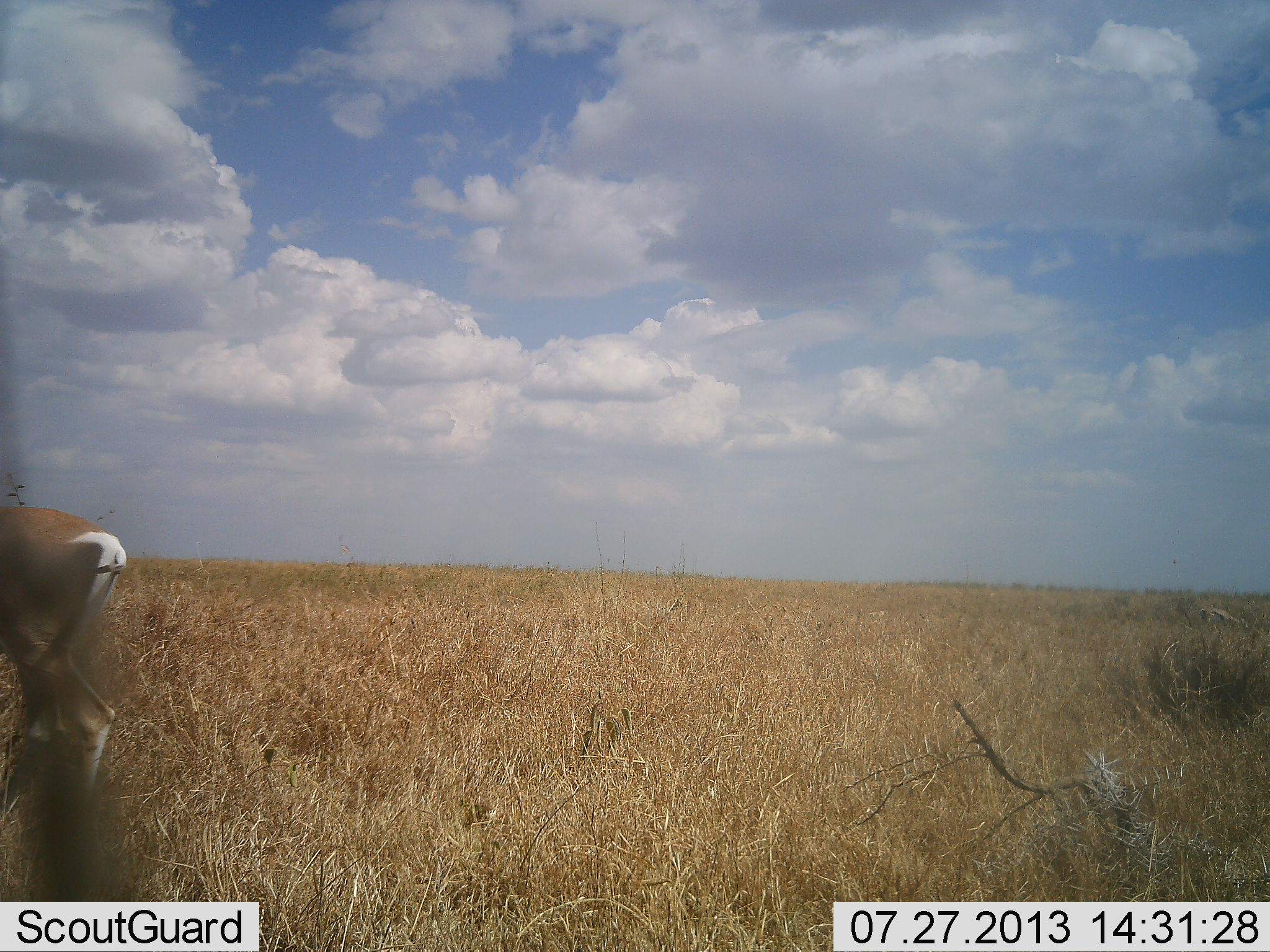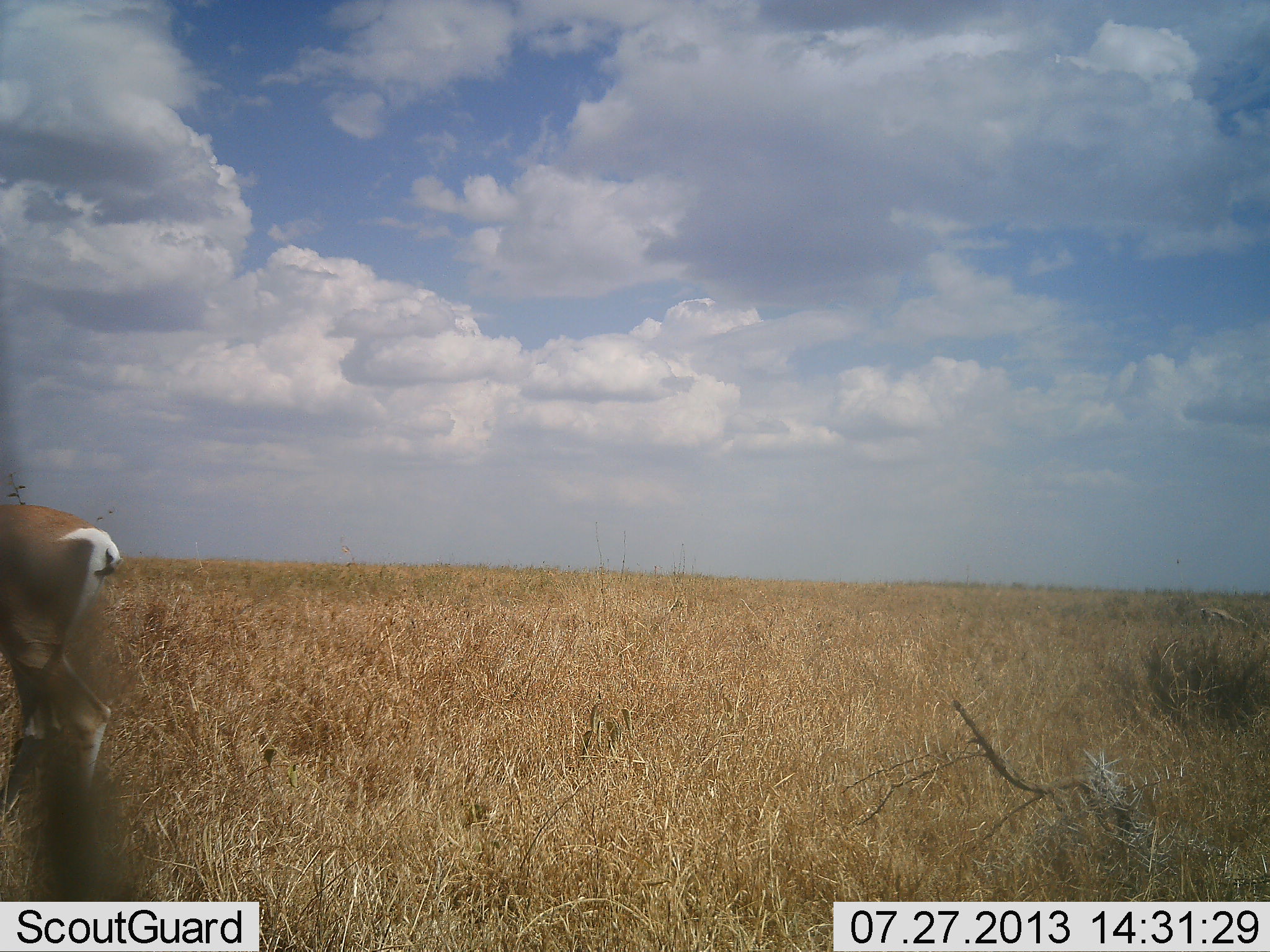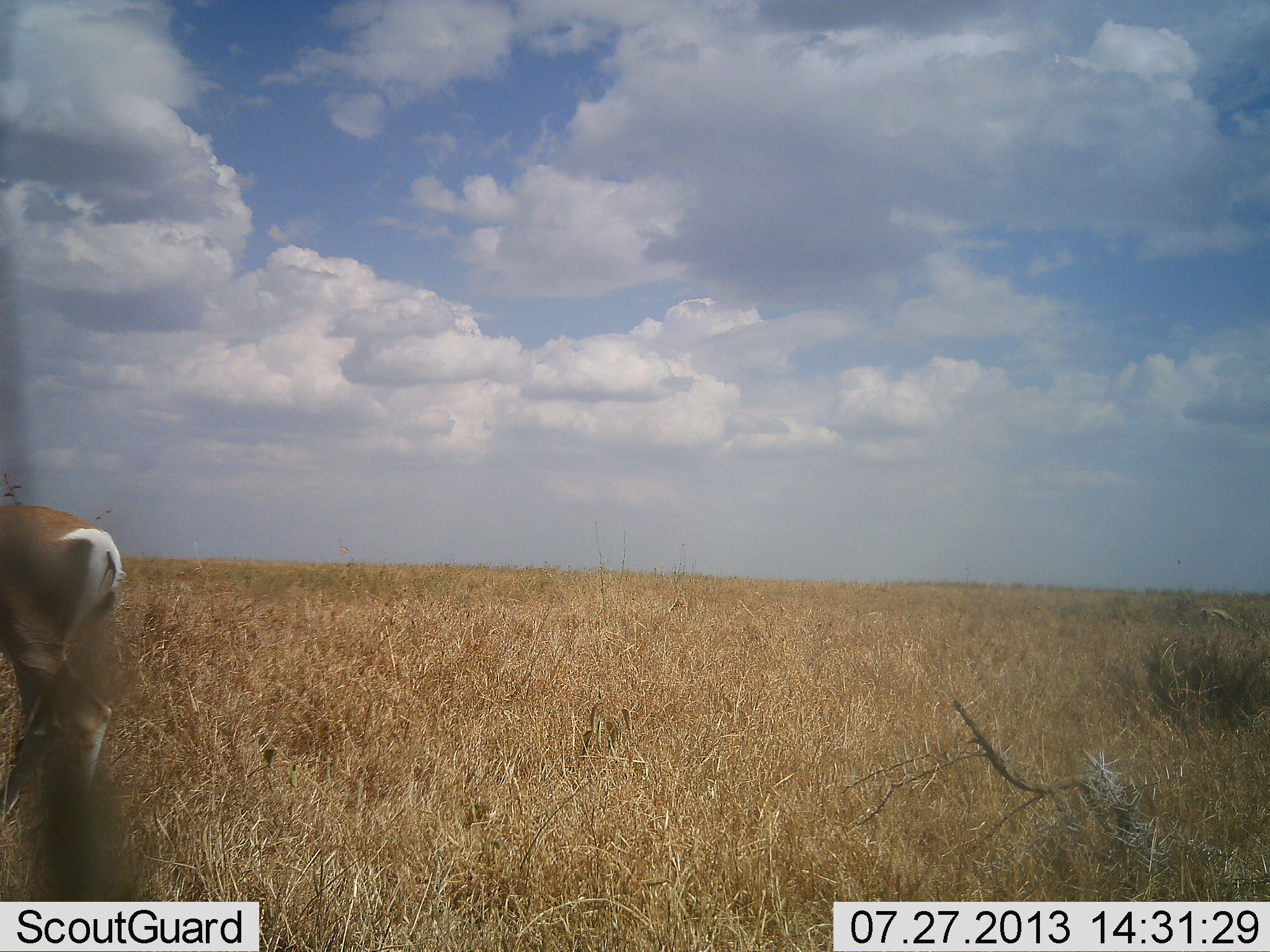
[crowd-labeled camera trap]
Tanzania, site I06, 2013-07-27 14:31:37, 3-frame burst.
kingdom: Animalia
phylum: Chordata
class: Mammalia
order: Artiodactyla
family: Bovidae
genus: Nanger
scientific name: Nanger granti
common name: grant's gazelle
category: gazellegrants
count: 1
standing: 100%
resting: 0%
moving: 0%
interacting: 0%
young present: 0%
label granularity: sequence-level